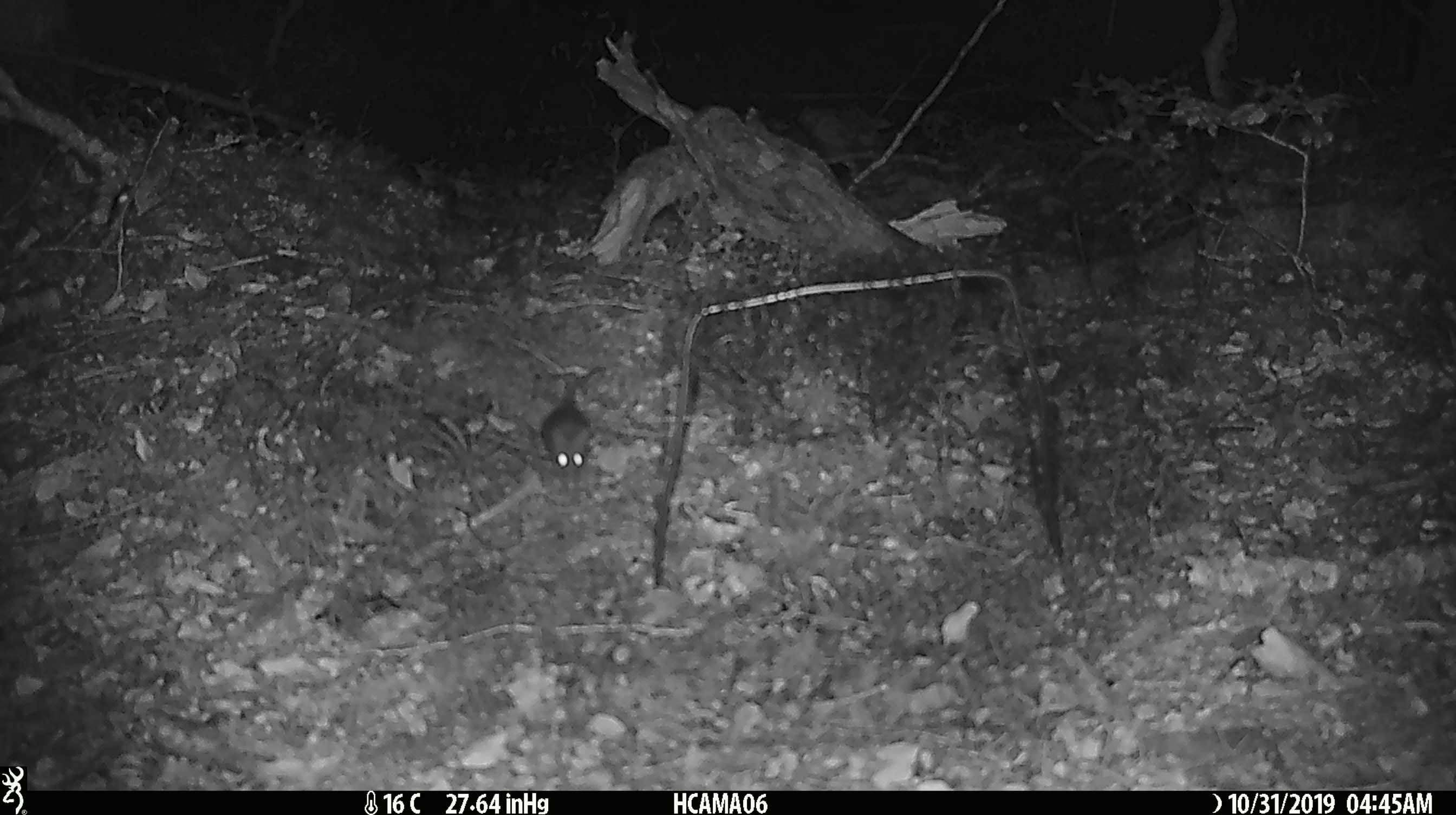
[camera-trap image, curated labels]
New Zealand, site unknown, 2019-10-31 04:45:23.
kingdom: Animalia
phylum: Chordata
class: Mammalia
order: Rodentia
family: Muridae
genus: Mus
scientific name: Mus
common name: mouse